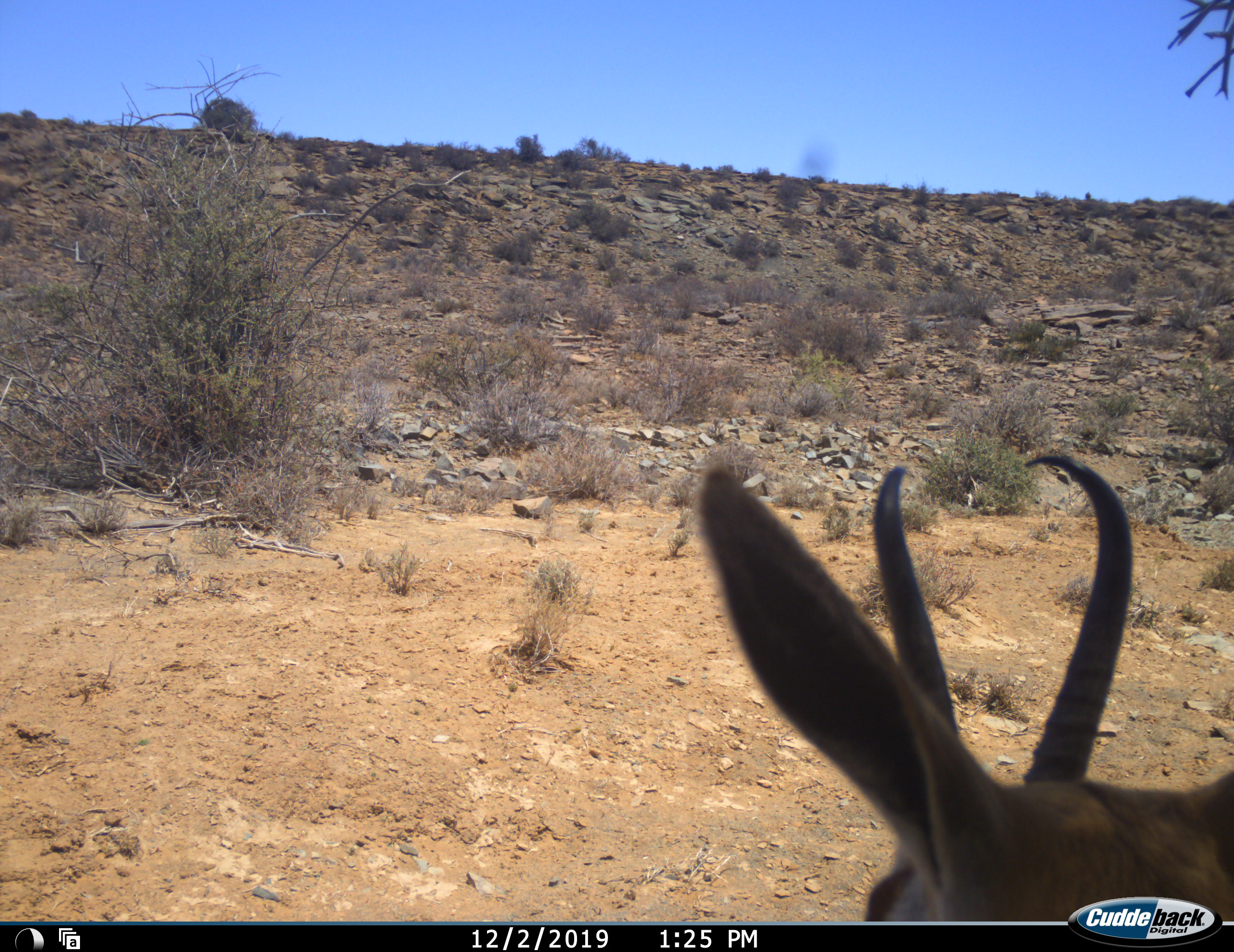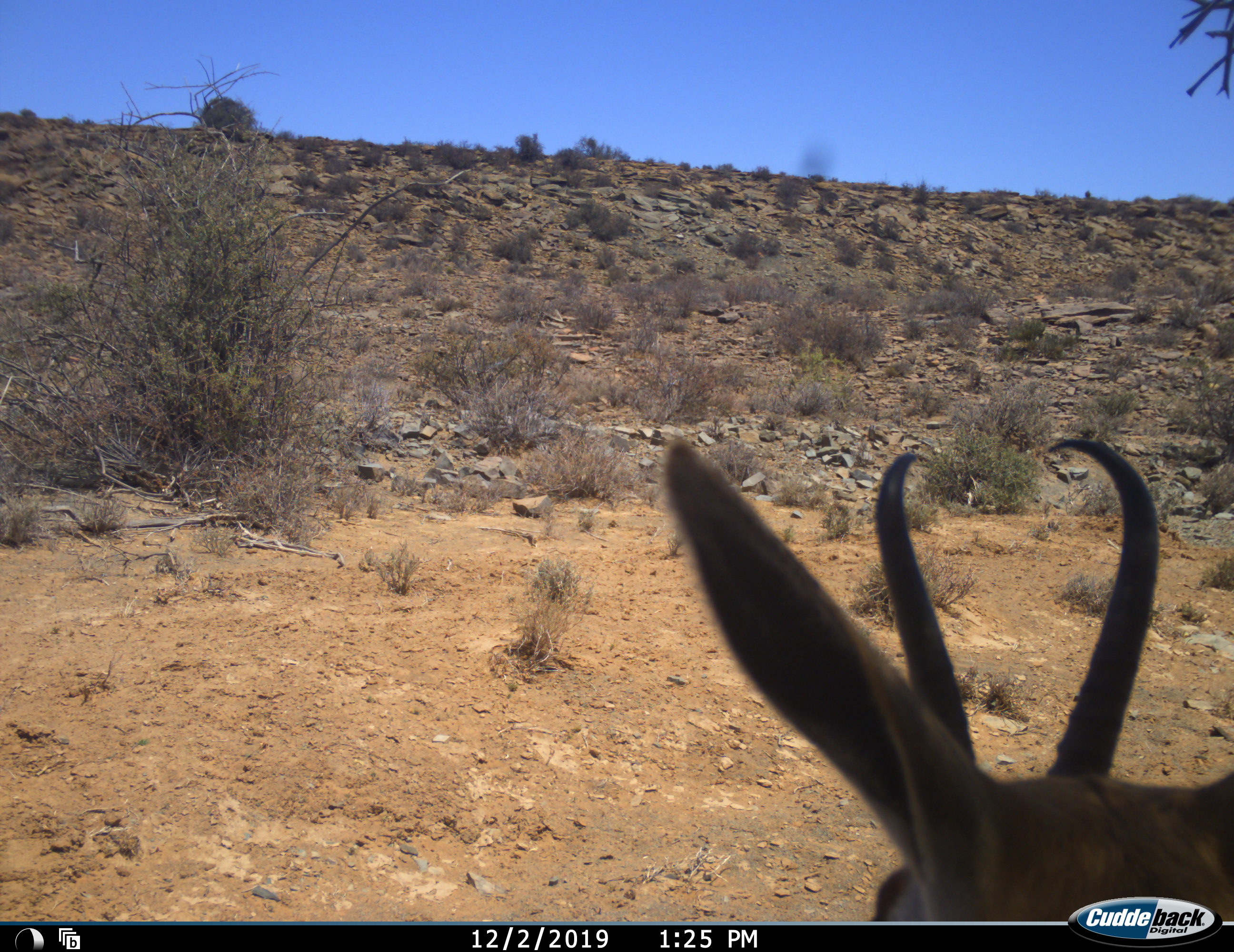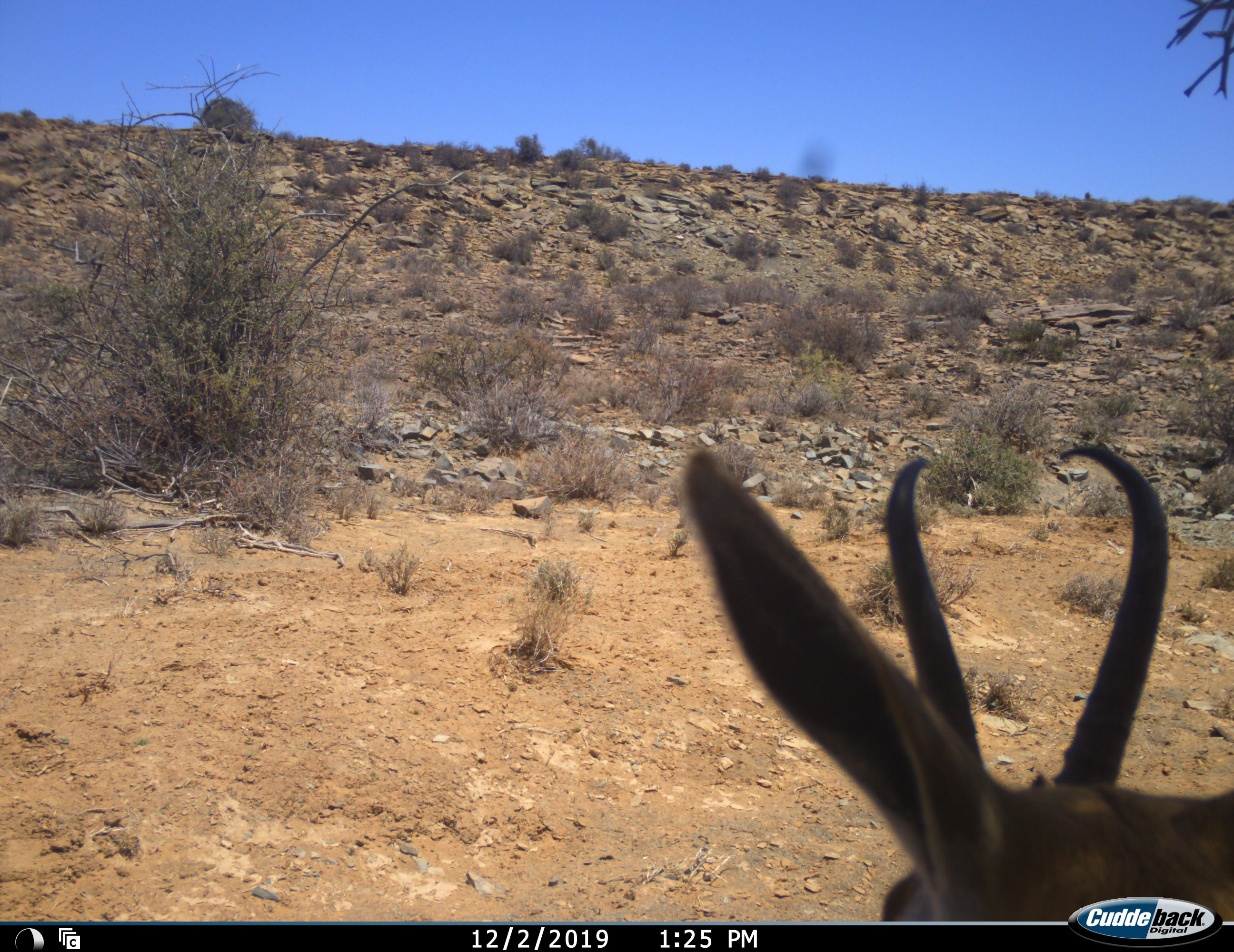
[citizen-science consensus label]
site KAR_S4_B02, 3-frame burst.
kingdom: Animalia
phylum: Chordata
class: Mammalia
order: Artiodactyla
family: Bovidae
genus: Antidorcas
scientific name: Antidorcas marsupialis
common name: springbok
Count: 1.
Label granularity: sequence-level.